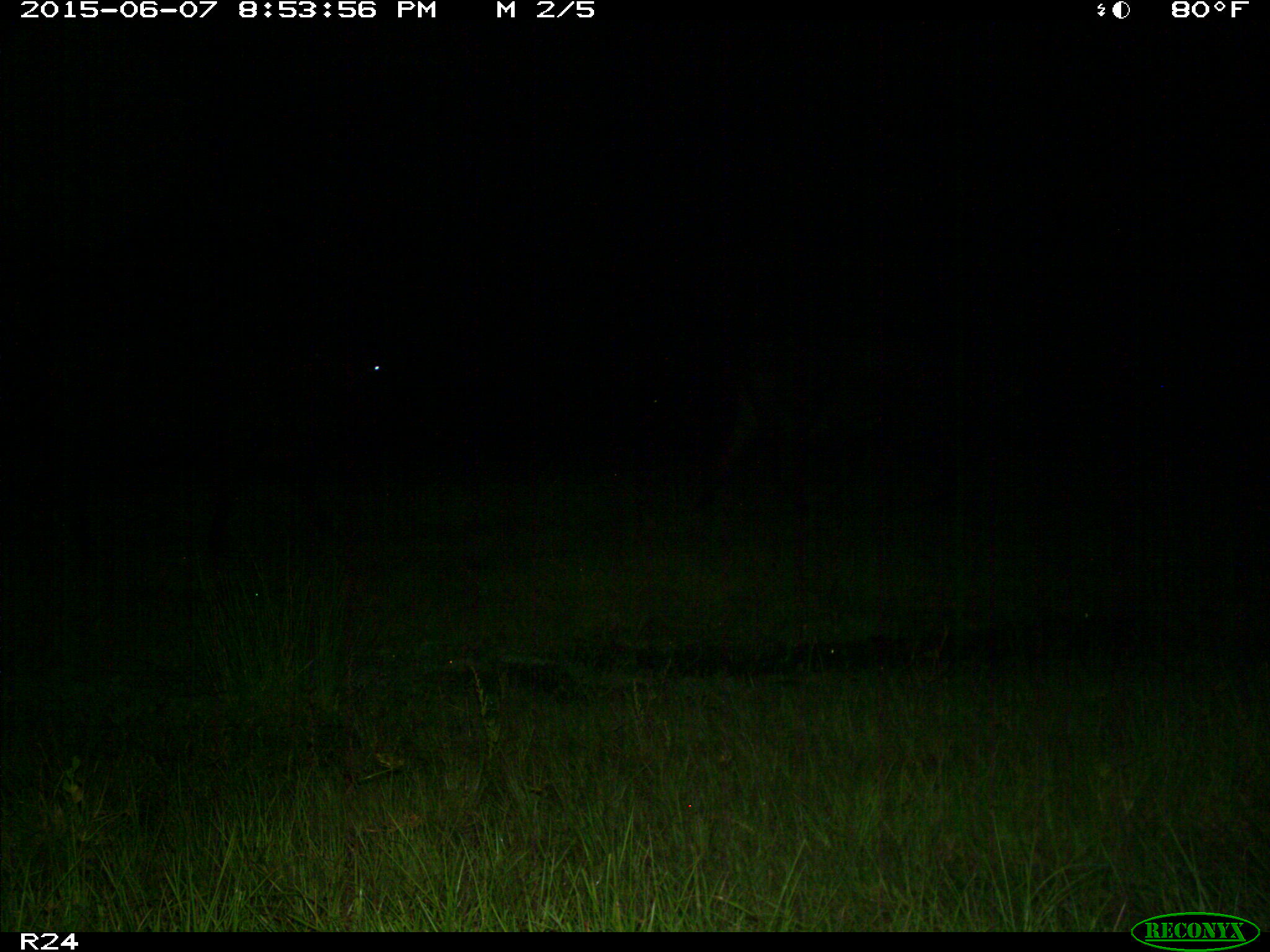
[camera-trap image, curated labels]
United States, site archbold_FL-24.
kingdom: Animalia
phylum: Chordata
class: Mammalia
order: Artiodactyla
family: Bovidae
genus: Bos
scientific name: Bos taurus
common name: domestic cow